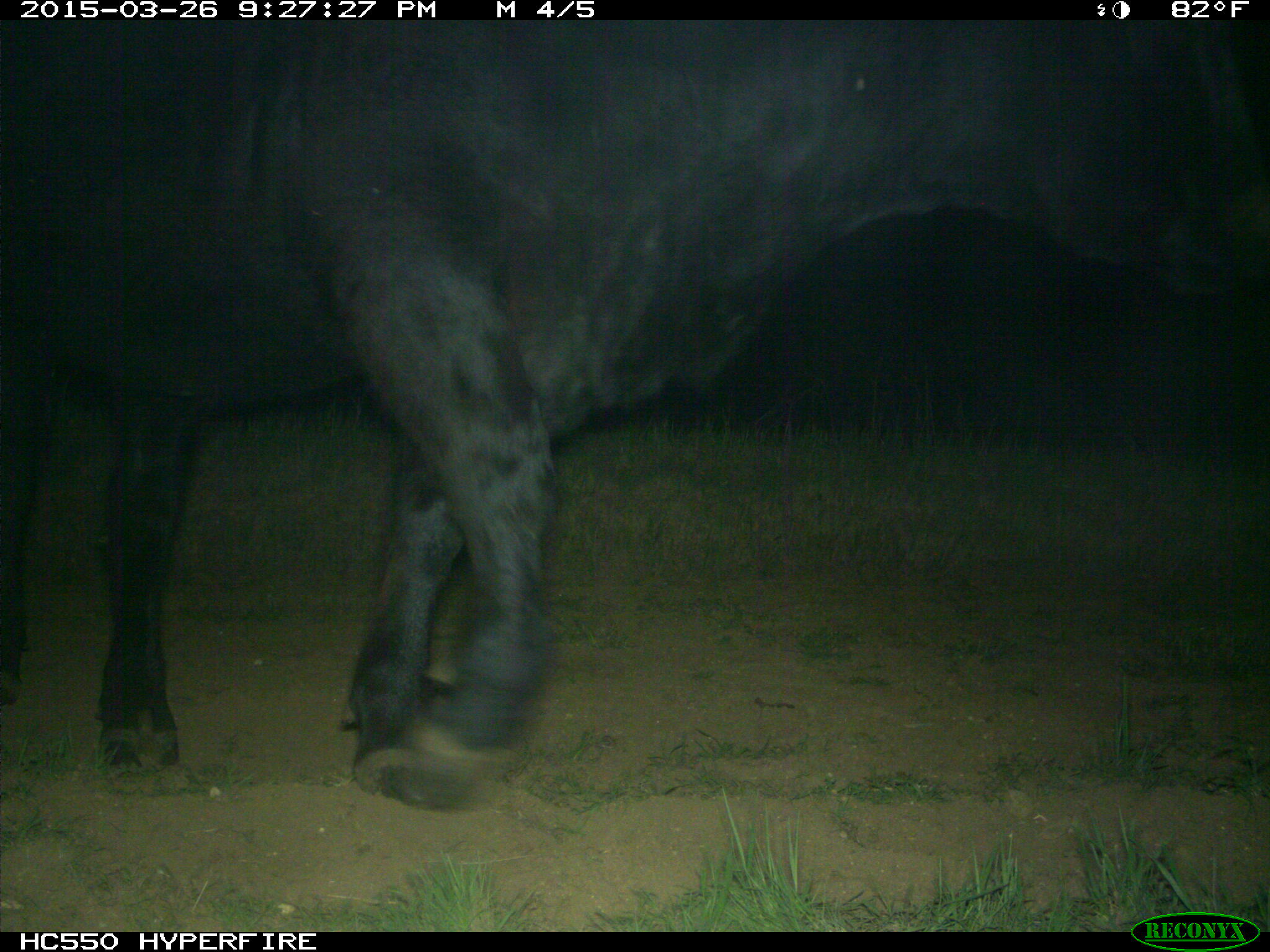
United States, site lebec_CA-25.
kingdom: Animalia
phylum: Chordata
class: Mammalia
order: Artiodactyla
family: Bovidae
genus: Bos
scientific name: Bos taurus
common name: domestic cow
Bos taurus (domestic cow).